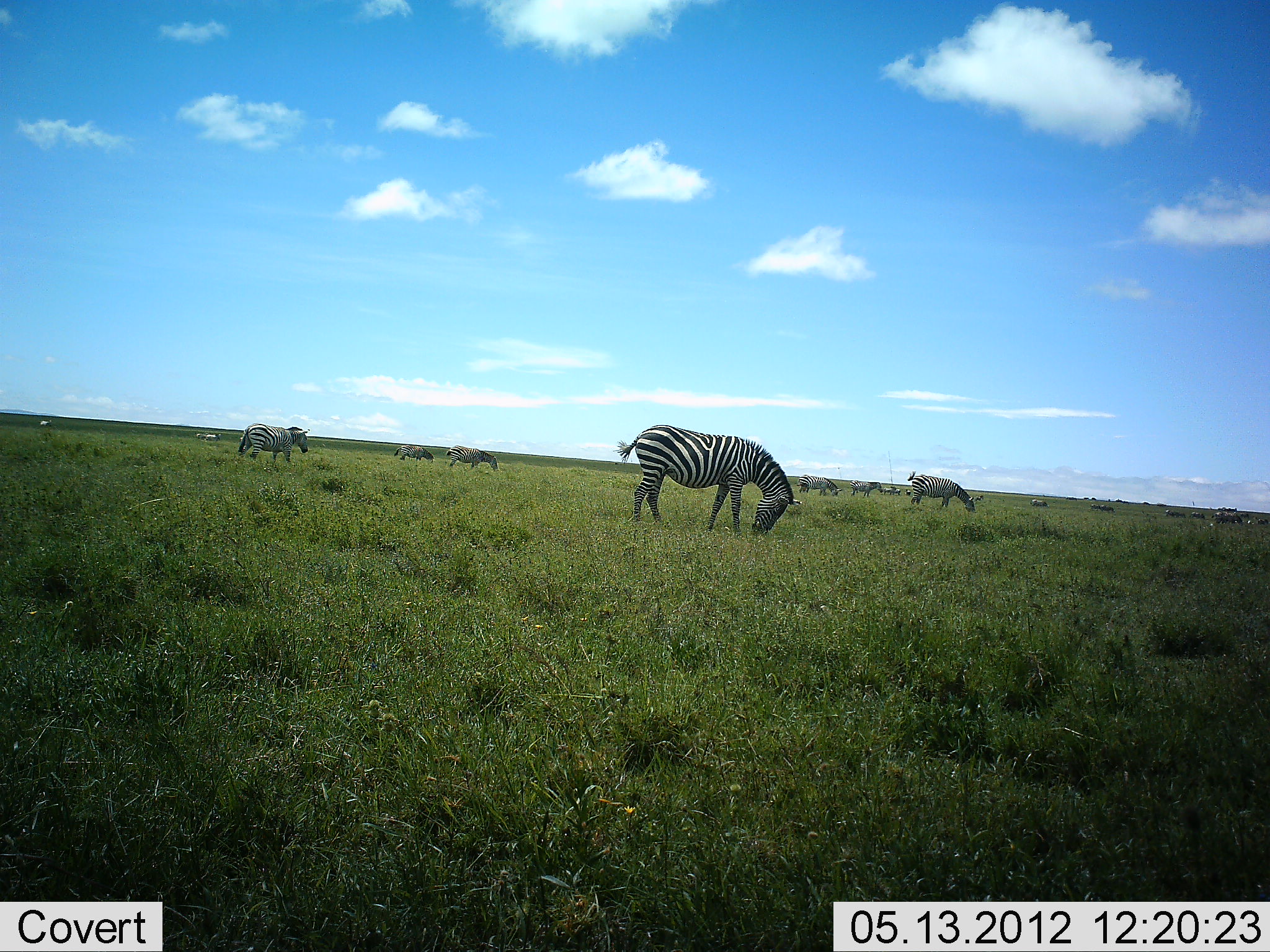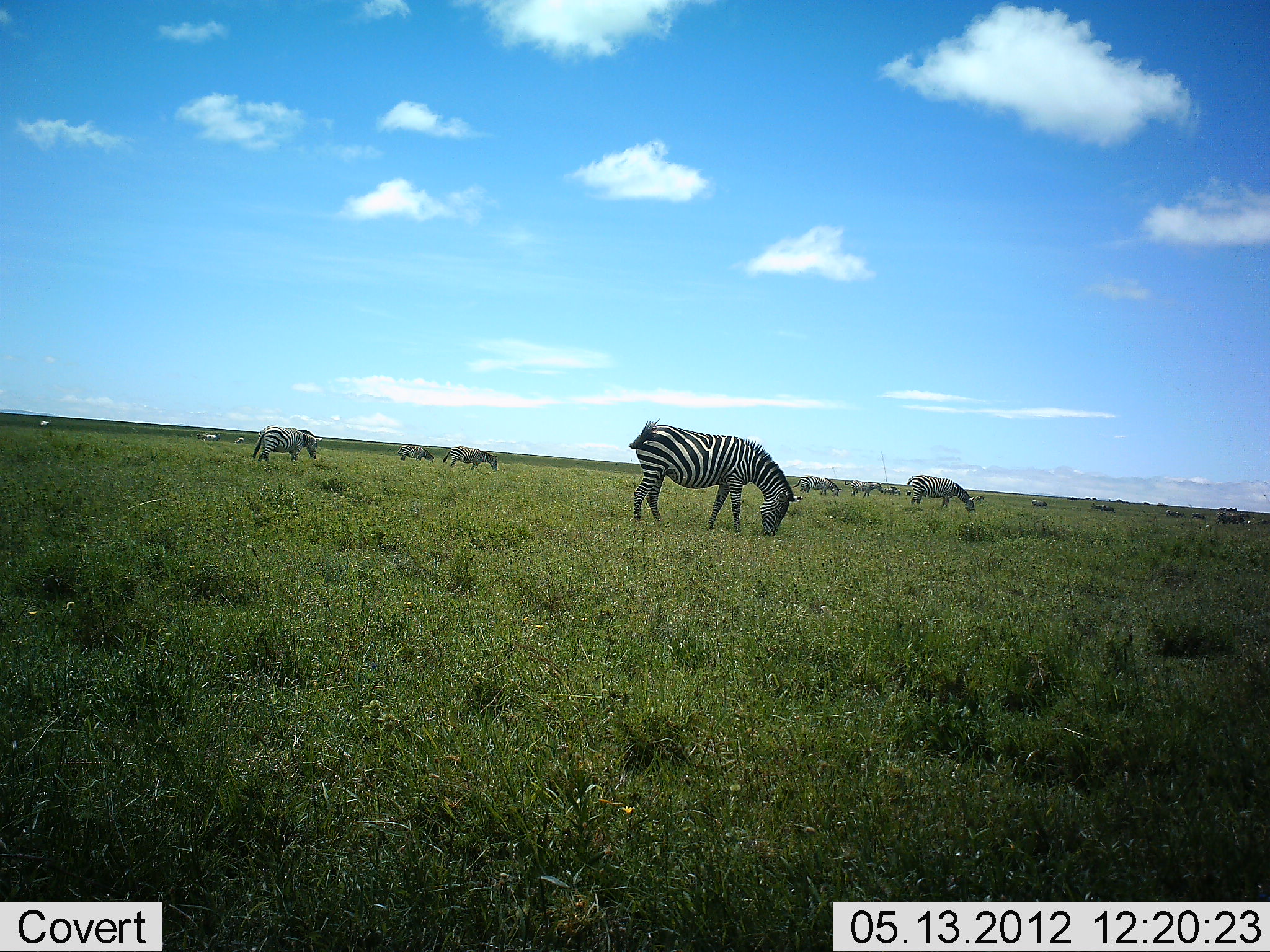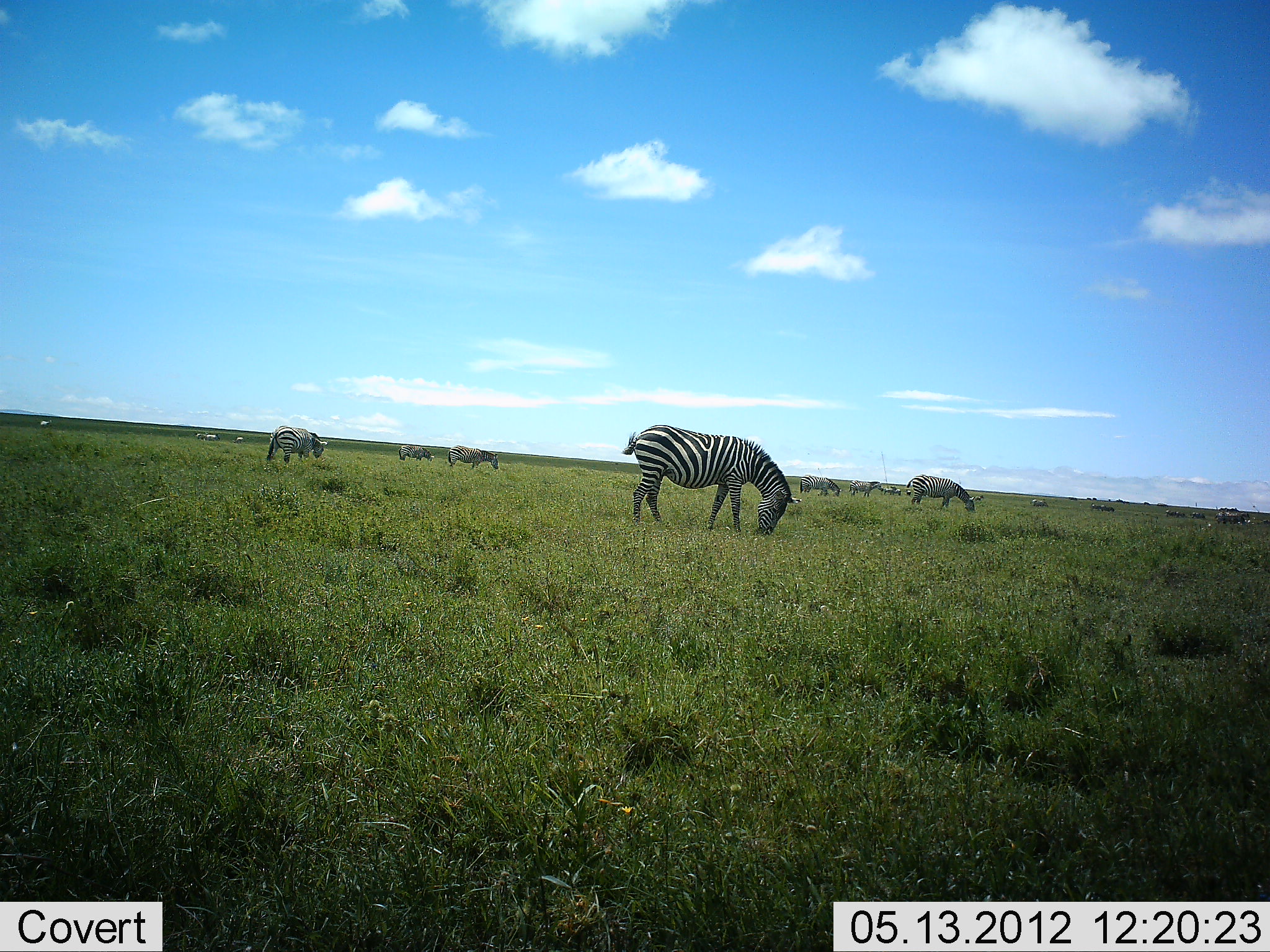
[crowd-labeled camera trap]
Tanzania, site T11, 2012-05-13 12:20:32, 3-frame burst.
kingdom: Animalia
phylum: Chordata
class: Mammalia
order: Perissodactyla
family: Equidae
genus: Equus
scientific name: Equus quagga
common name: plains zebra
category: zebra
Zebra (plains zebra) (Equus quagga), count 11-50. Behavior (volunteer vote fractions): standing 18%, resting 0%, moving 36%, interacting 0%. Young present (vote fraction): 0%. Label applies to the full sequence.